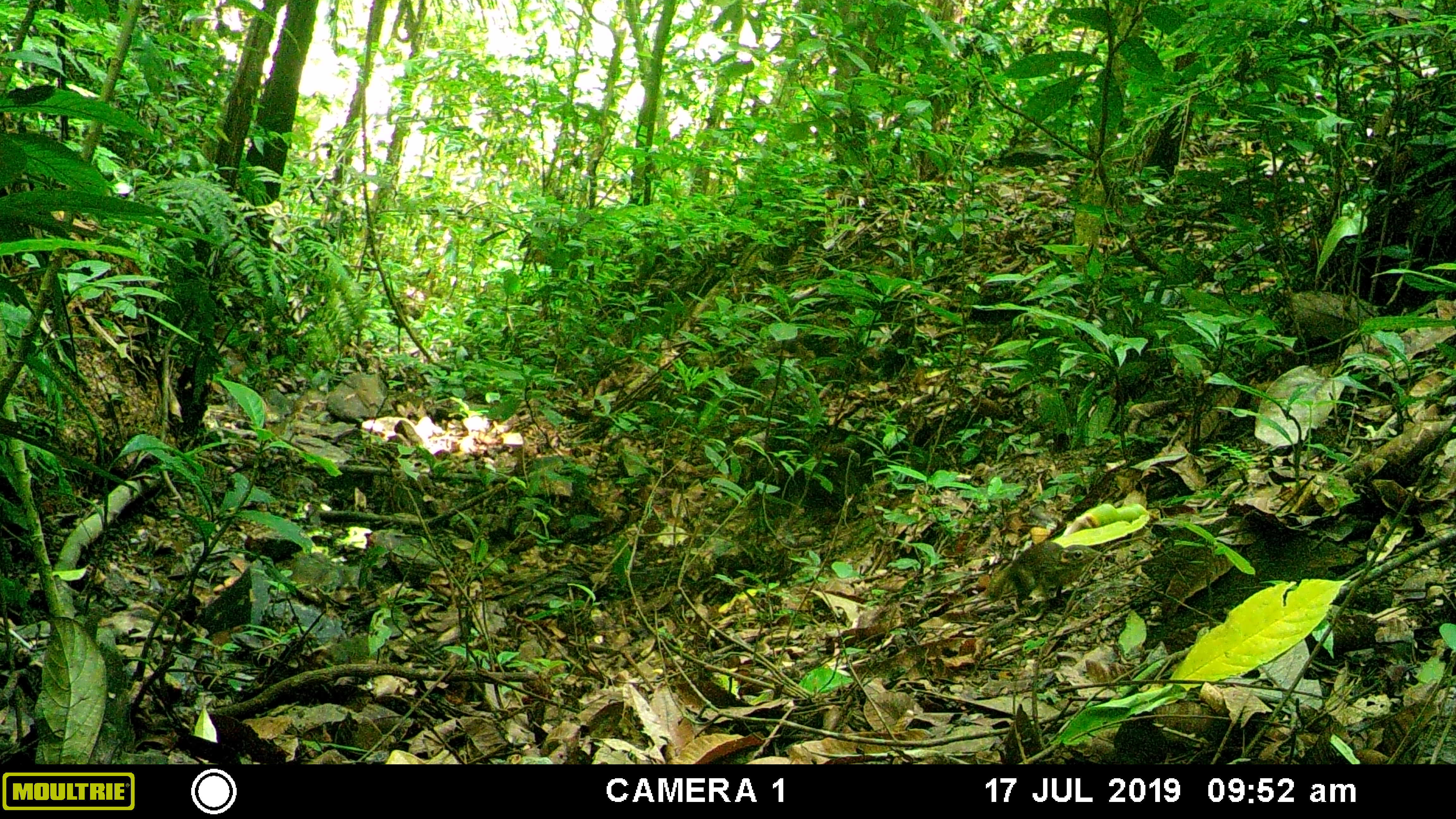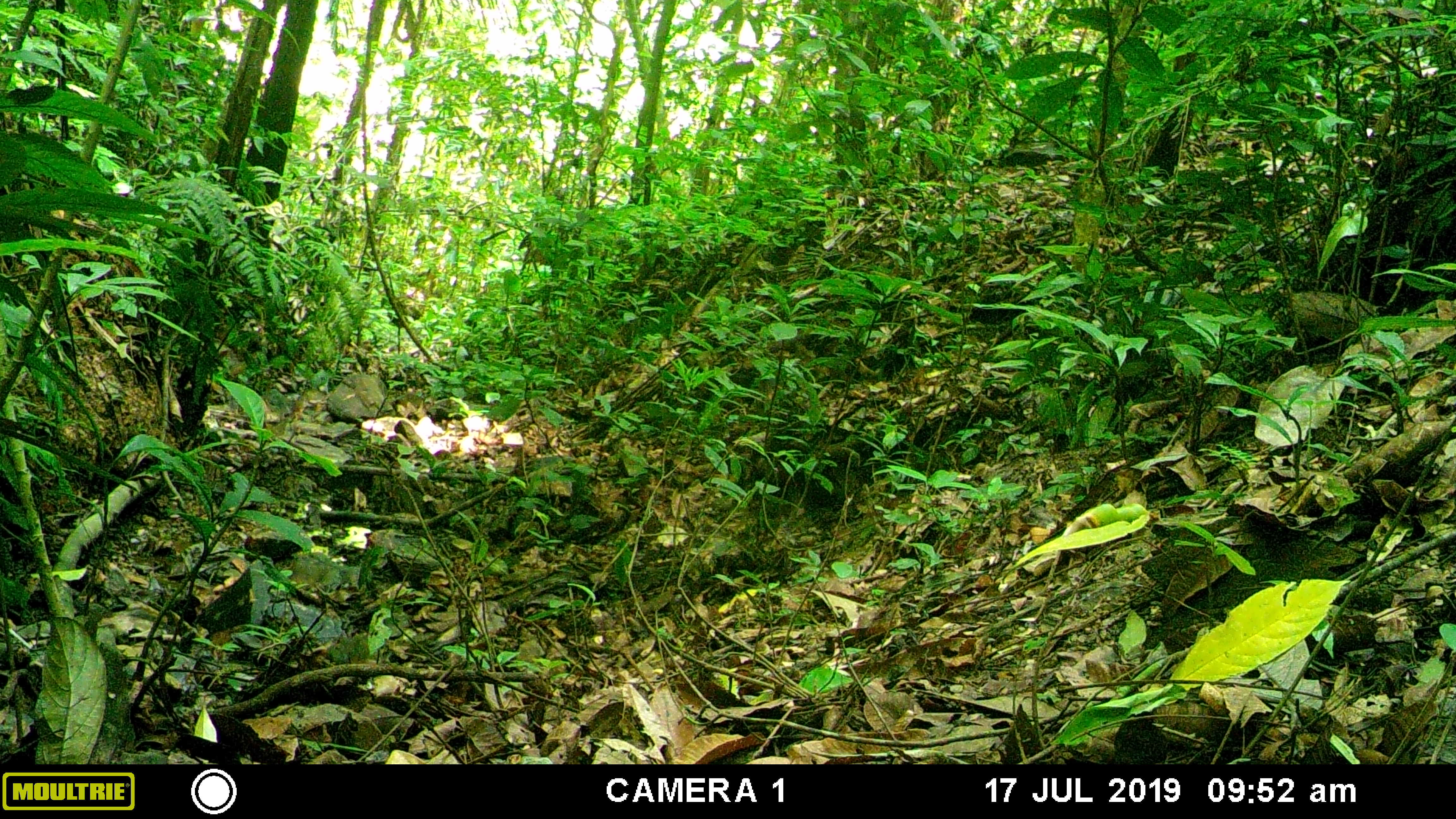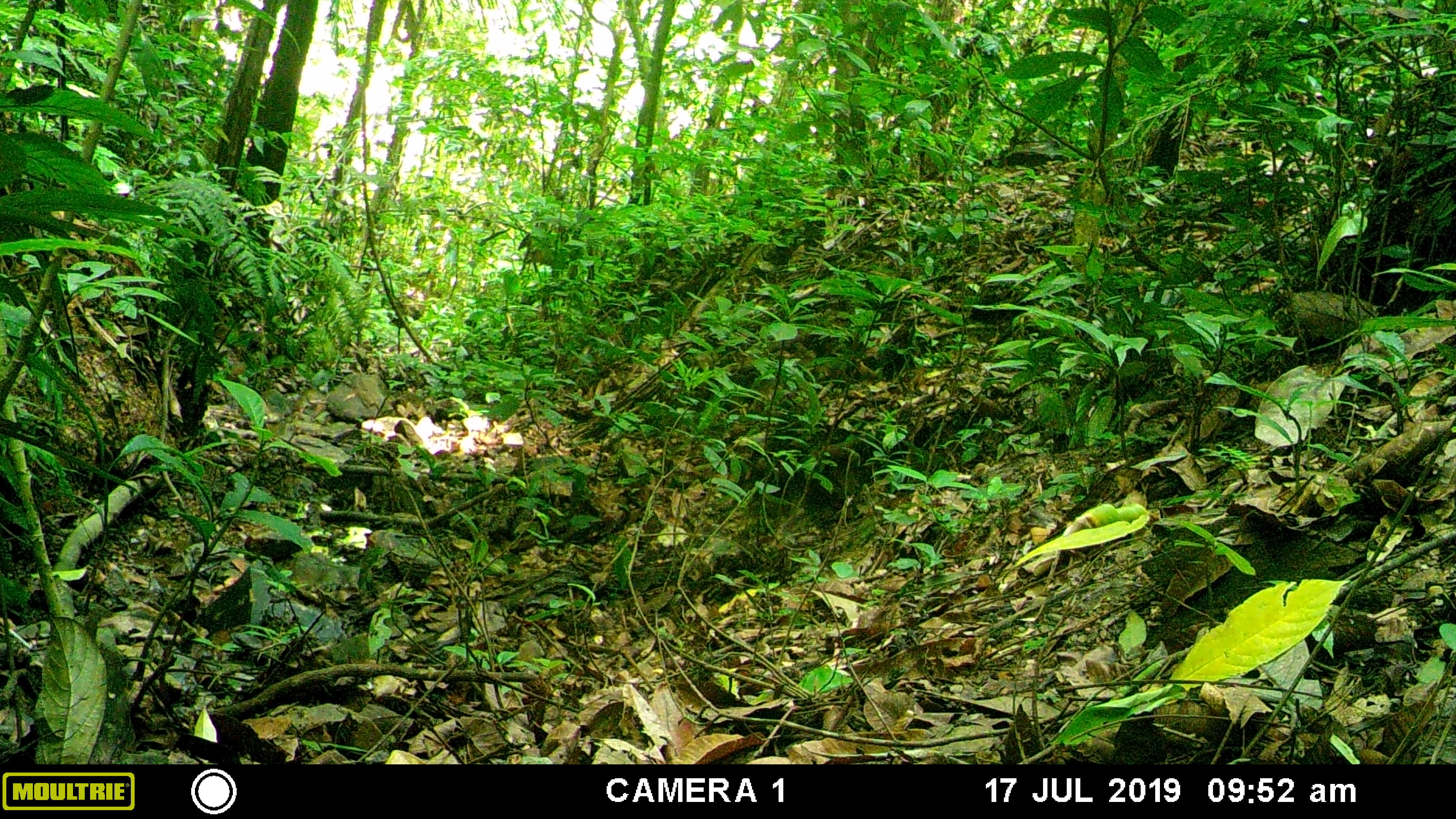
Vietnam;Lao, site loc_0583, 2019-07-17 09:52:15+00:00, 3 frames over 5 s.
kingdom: Animalia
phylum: Chordata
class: Mammalia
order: Scandentia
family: Tupaiidae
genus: Tupaia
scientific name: Tupaia belangeri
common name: northern treeshrew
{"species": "northern treeshrew (Tupaia belangeri)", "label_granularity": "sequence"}